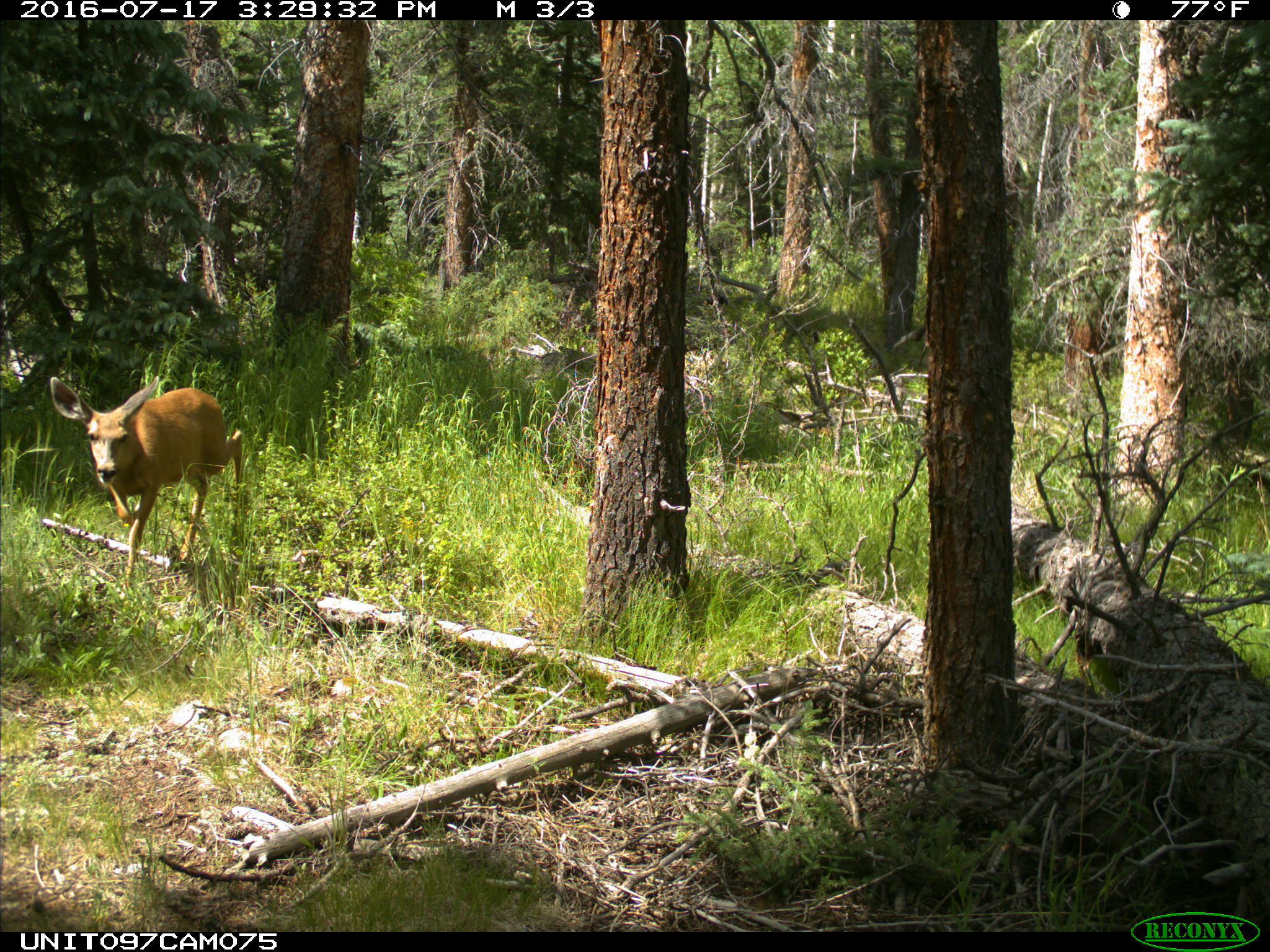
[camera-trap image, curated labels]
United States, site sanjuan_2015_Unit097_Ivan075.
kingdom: Animalia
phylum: Chordata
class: Mammalia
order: Artiodactyla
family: Cervidae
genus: Odocoileus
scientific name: Odocoileus hemionus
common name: mule deer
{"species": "Odocoileus hemionus (mule deer)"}